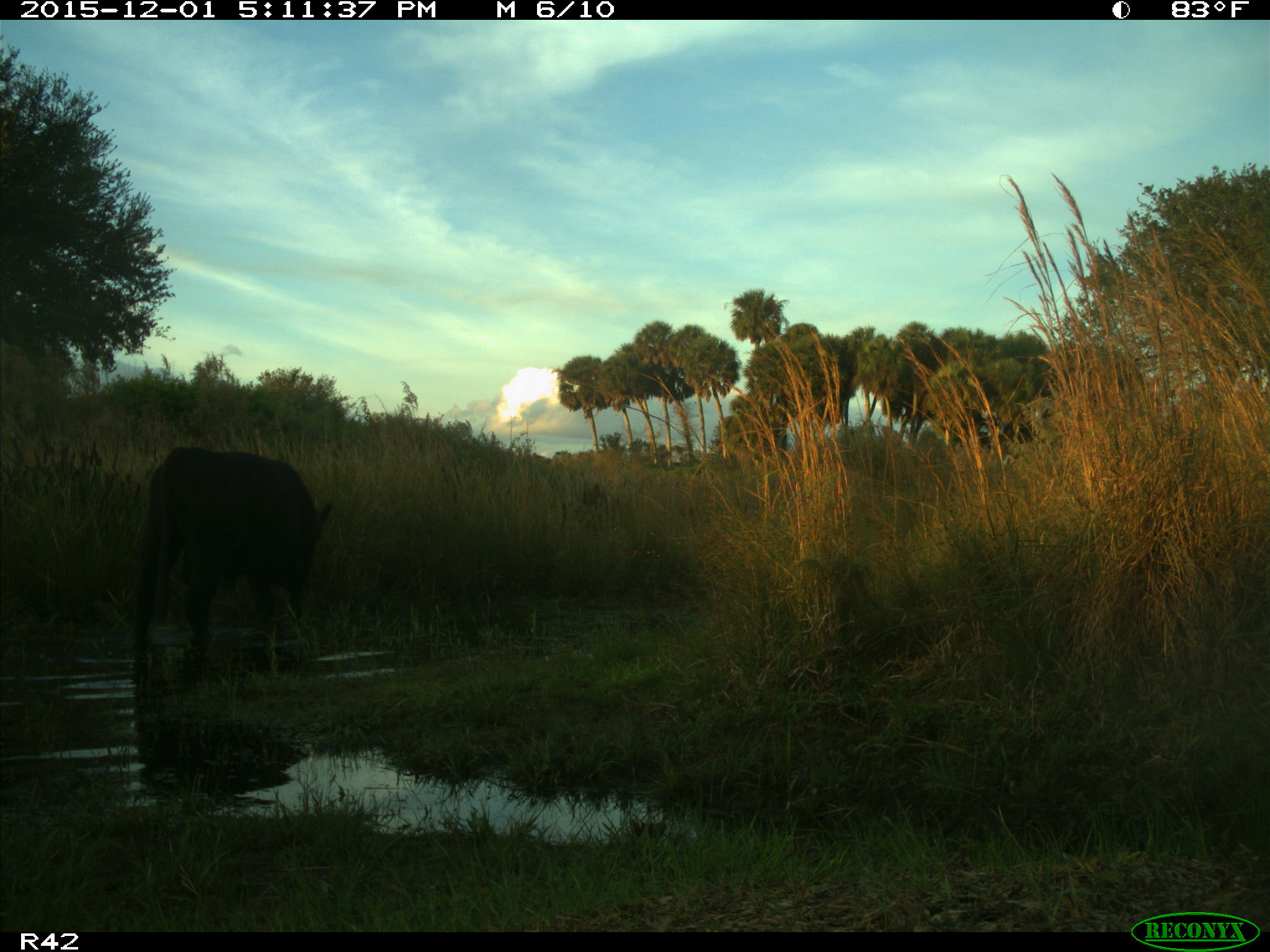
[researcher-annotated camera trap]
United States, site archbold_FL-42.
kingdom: Animalia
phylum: Chordata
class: Mammalia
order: Artiodactyla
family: Bovidae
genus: Bos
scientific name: Bos taurus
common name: domestic cow